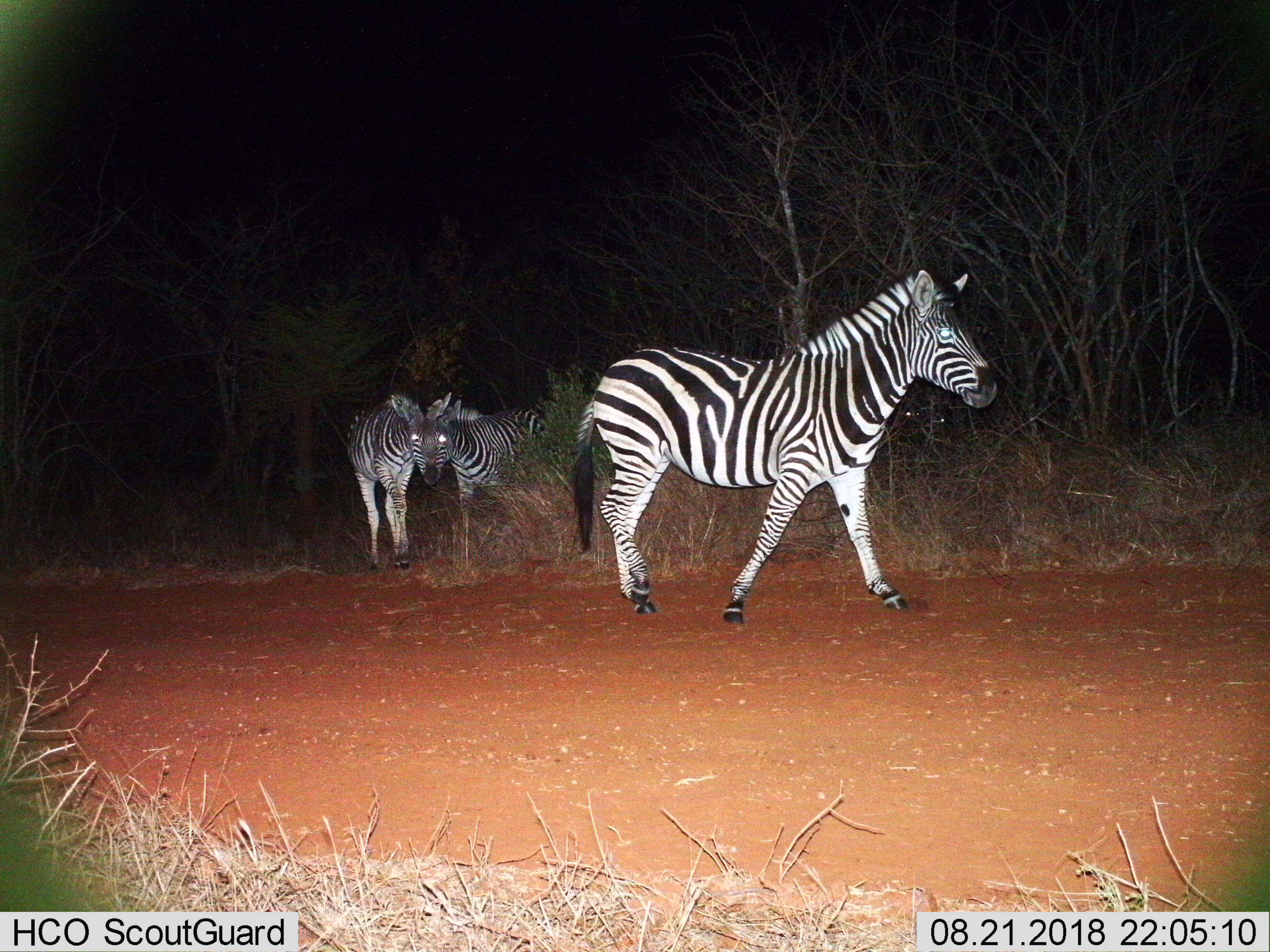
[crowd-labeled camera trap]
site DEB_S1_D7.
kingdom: Animalia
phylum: Chordata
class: Mammalia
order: Perissodactyla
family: Equidae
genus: Equus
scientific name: Equus quagga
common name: plains zebra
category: zebraplains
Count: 3.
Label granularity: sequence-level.